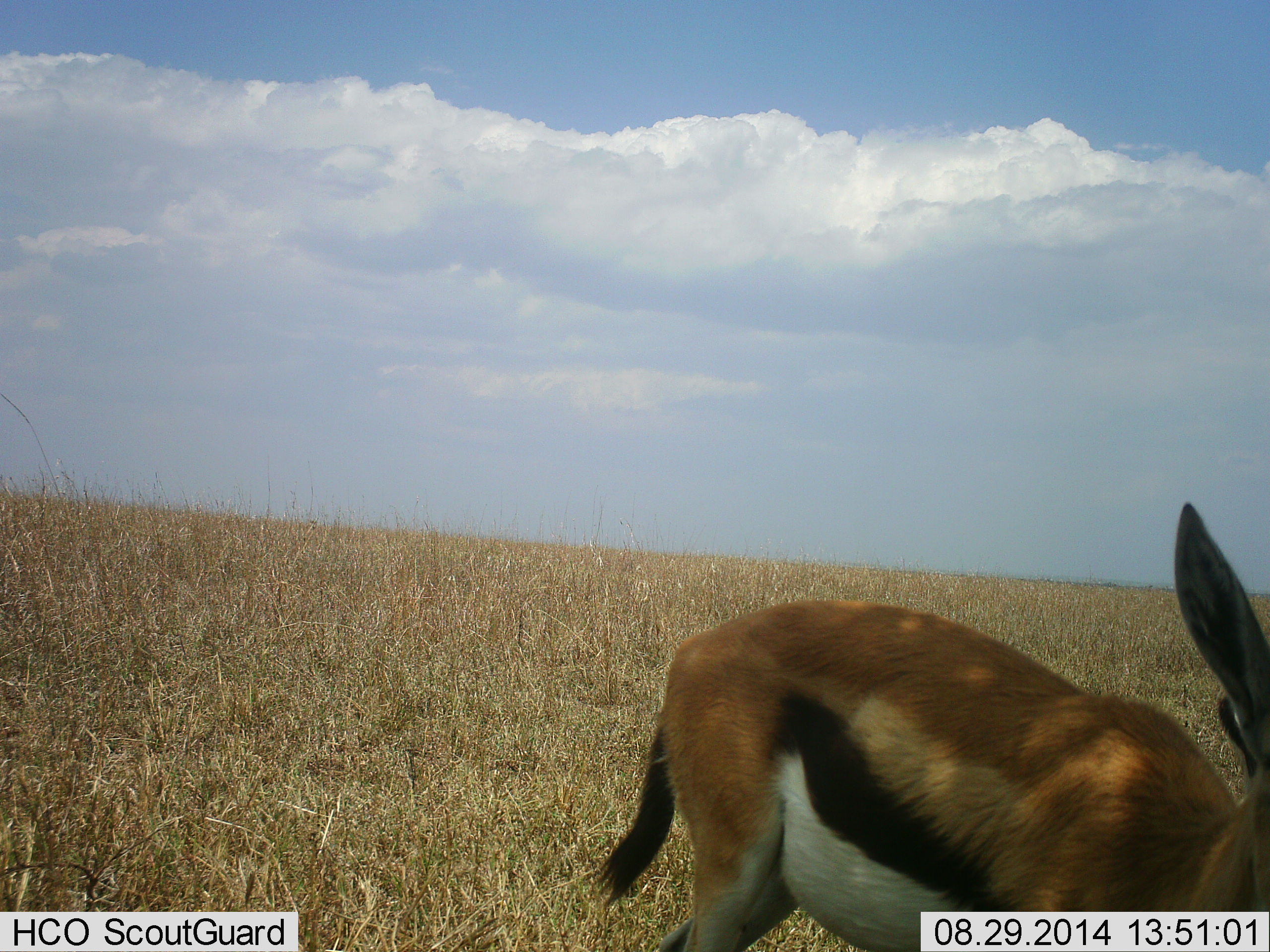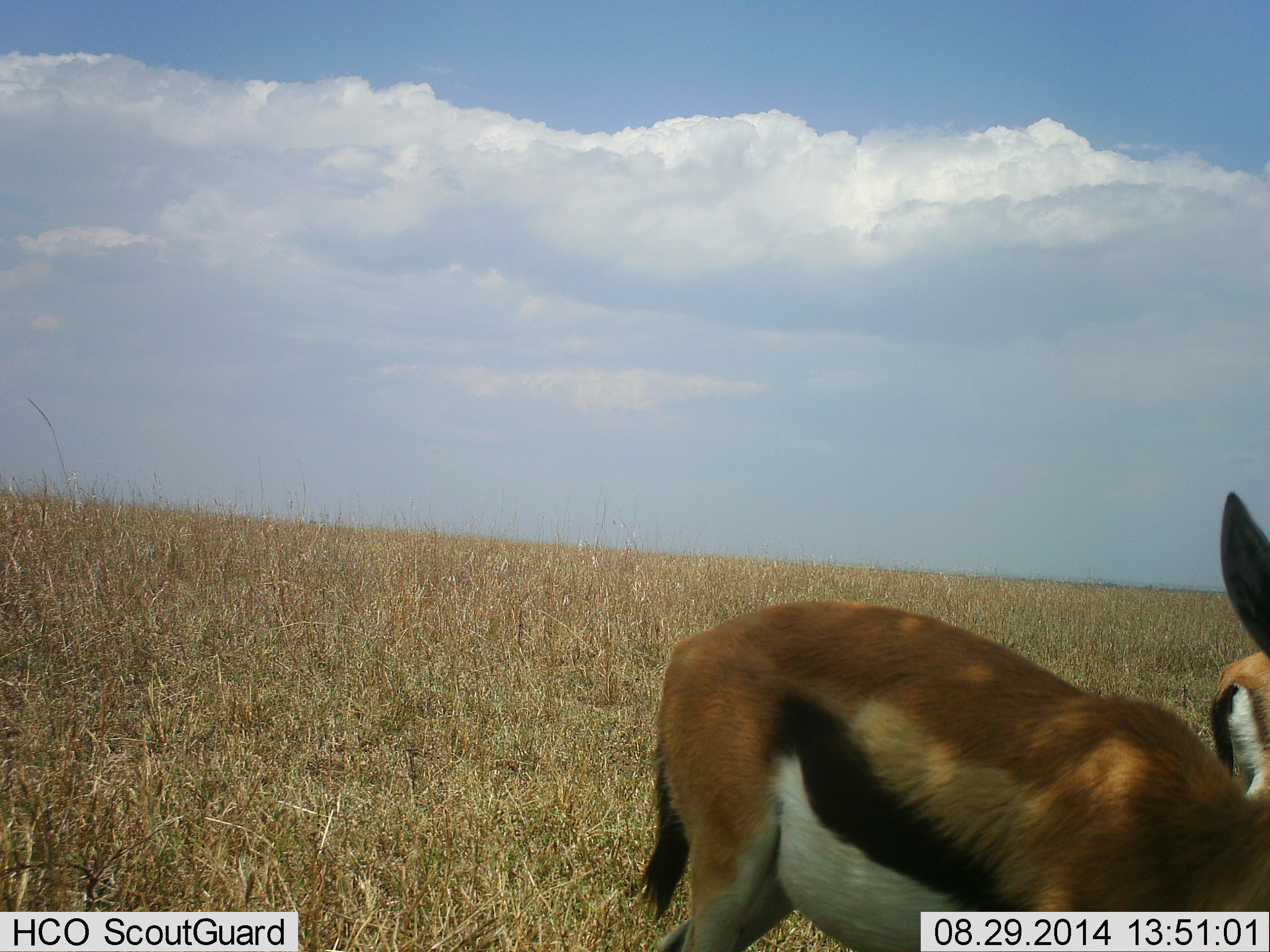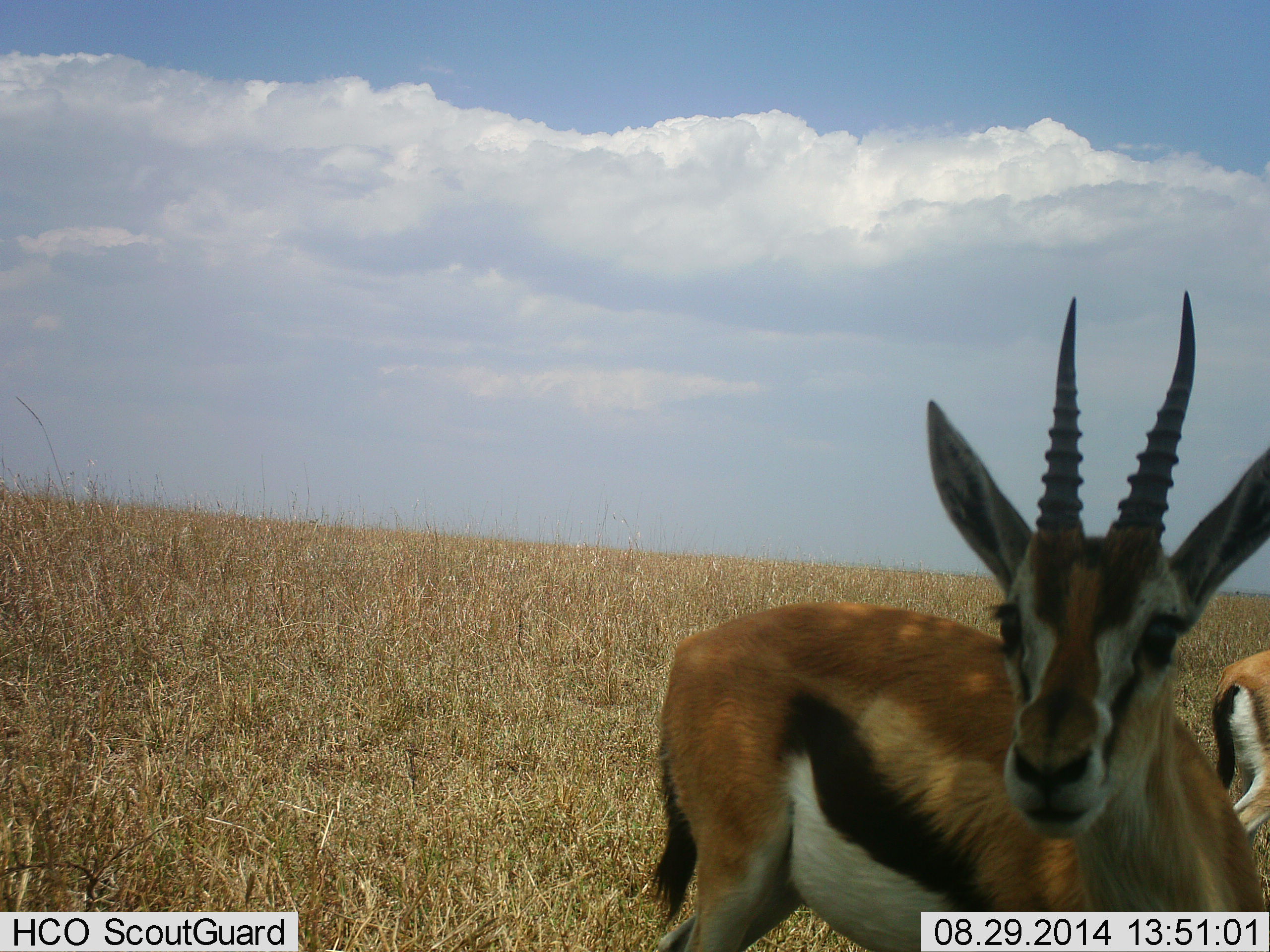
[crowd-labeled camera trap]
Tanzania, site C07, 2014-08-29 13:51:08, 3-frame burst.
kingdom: Animalia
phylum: Chordata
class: Mammalia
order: Artiodactyla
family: Bovidae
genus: Eudorcas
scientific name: Eudorcas thomsonii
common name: thomson's gazelle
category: gazellethomsons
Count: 2.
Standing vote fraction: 90%.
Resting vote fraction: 10%.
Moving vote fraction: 0%.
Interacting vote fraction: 0%.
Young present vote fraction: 0%.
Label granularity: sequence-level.